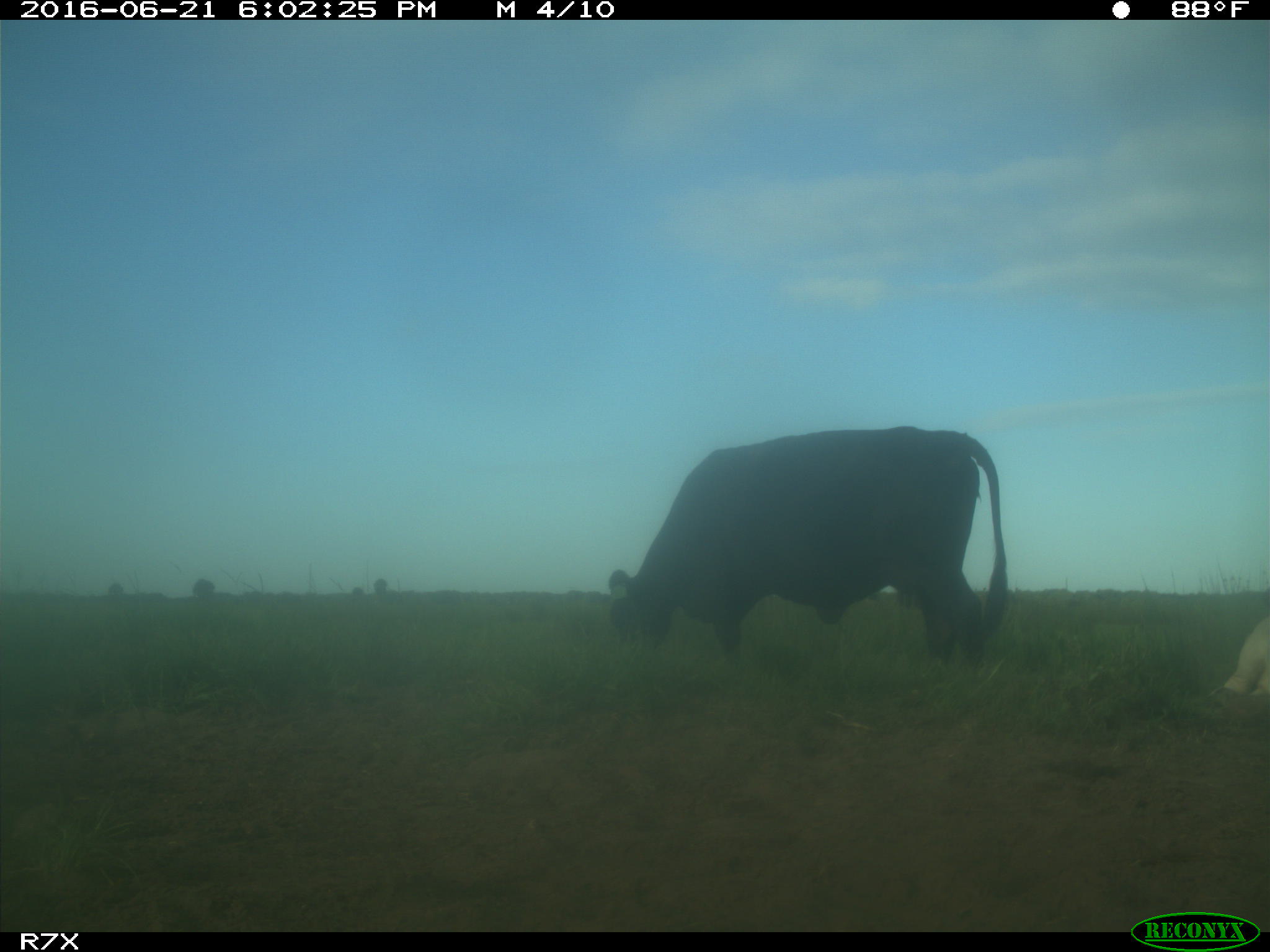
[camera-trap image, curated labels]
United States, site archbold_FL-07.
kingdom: Animalia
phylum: Chordata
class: Mammalia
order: Artiodactyla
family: Bovidae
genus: Bos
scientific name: Bos taurus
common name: domestic cow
Bos taurus (domestic cow).